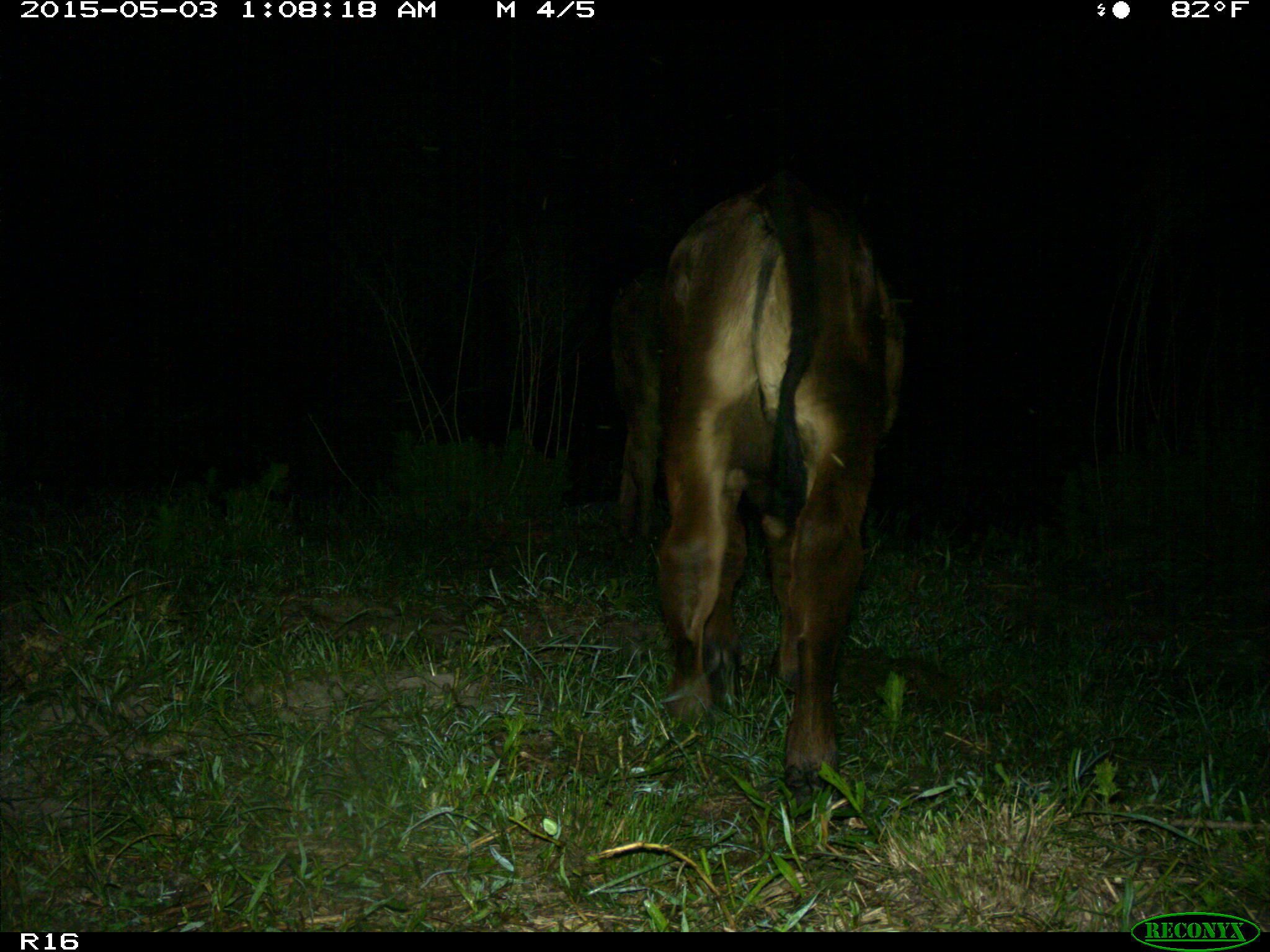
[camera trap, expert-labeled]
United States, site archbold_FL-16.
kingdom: Animalia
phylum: Chordata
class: Mammalia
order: Artiodactyla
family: Bovidae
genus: Bos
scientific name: Bos taurus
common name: domestic cow